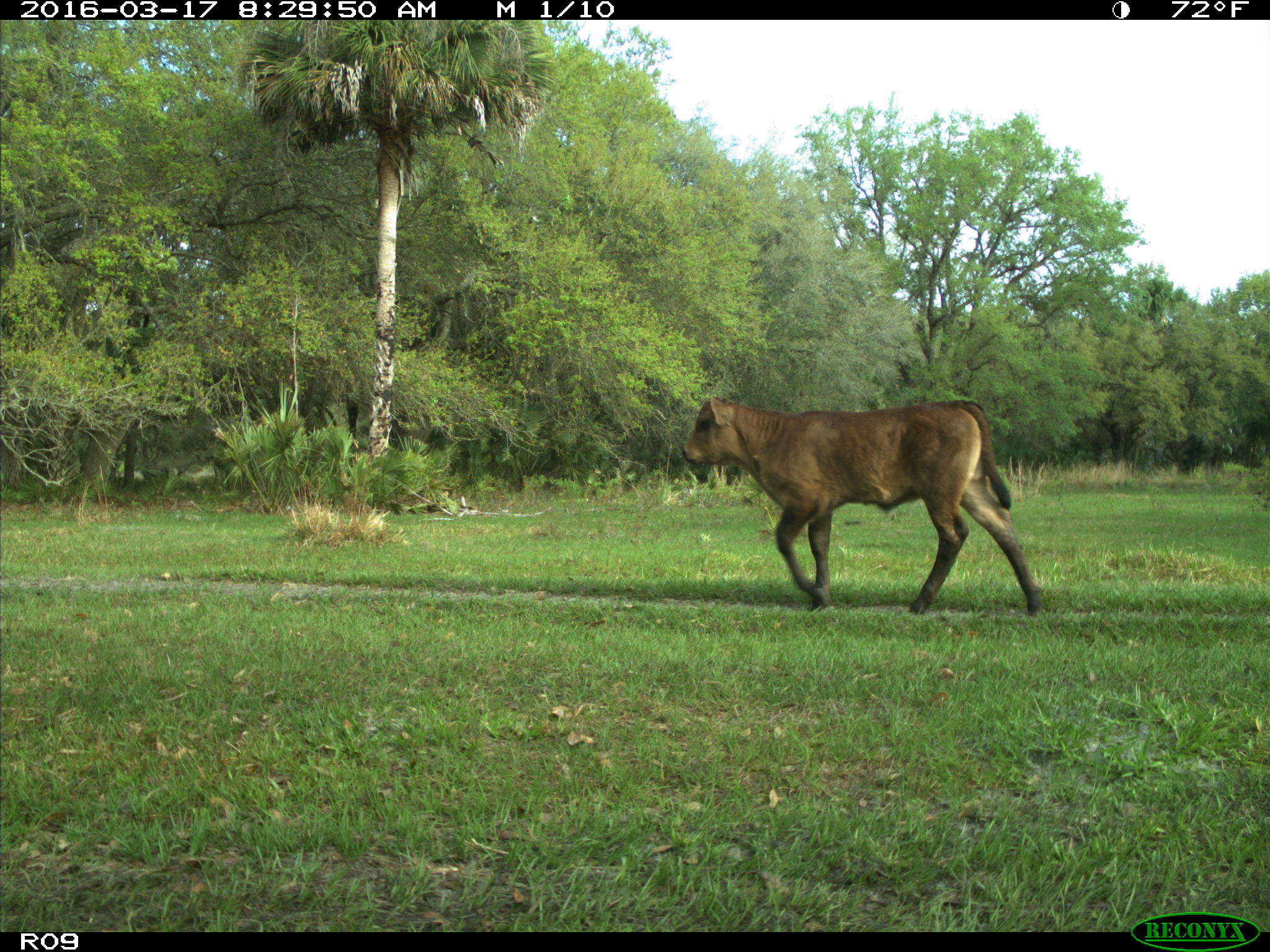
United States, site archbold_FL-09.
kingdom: Animalia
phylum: Chordata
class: Mammalia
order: Artiodactyla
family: Bovidae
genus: Bos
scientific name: Bos taurus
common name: domestic cow